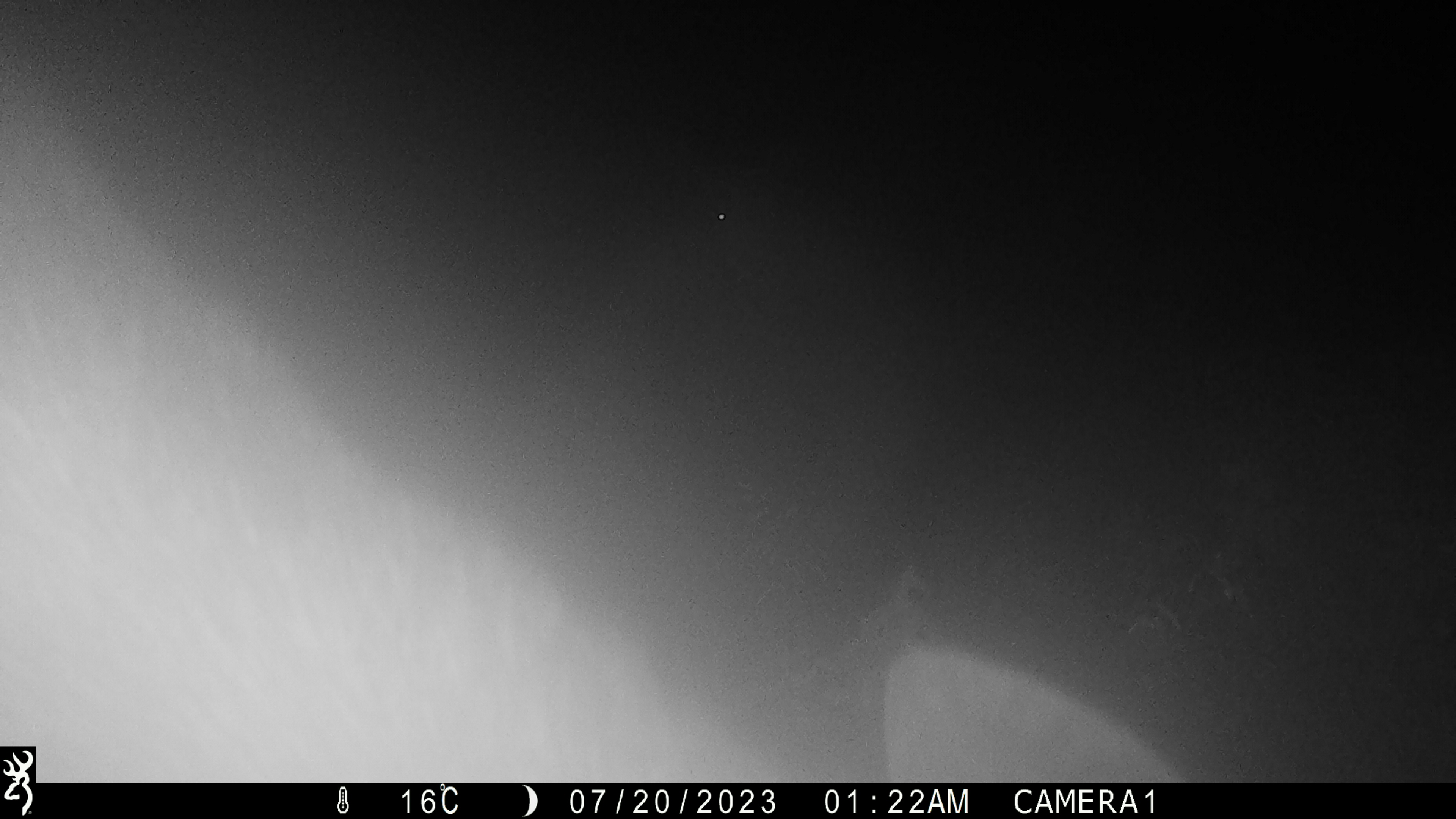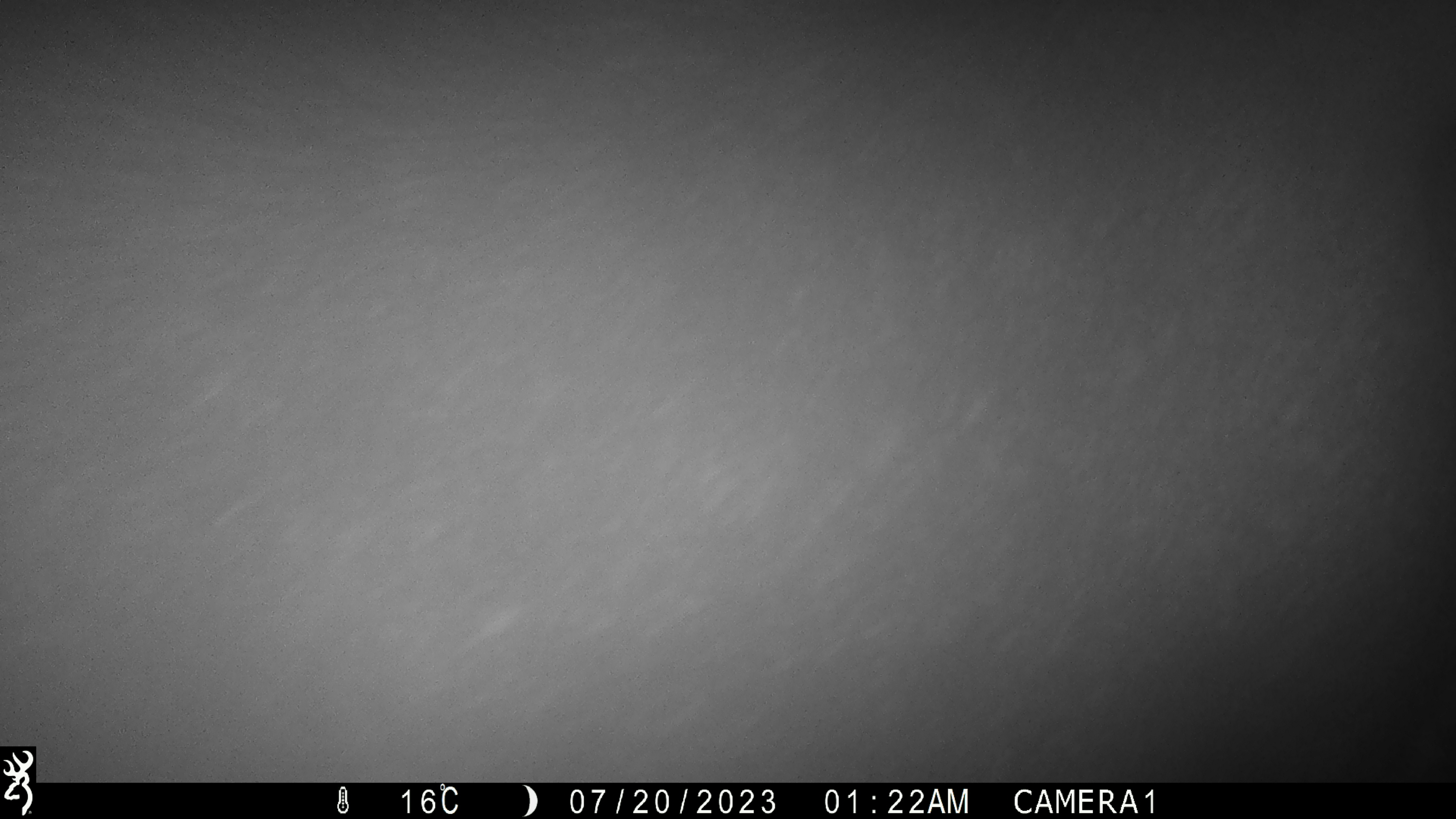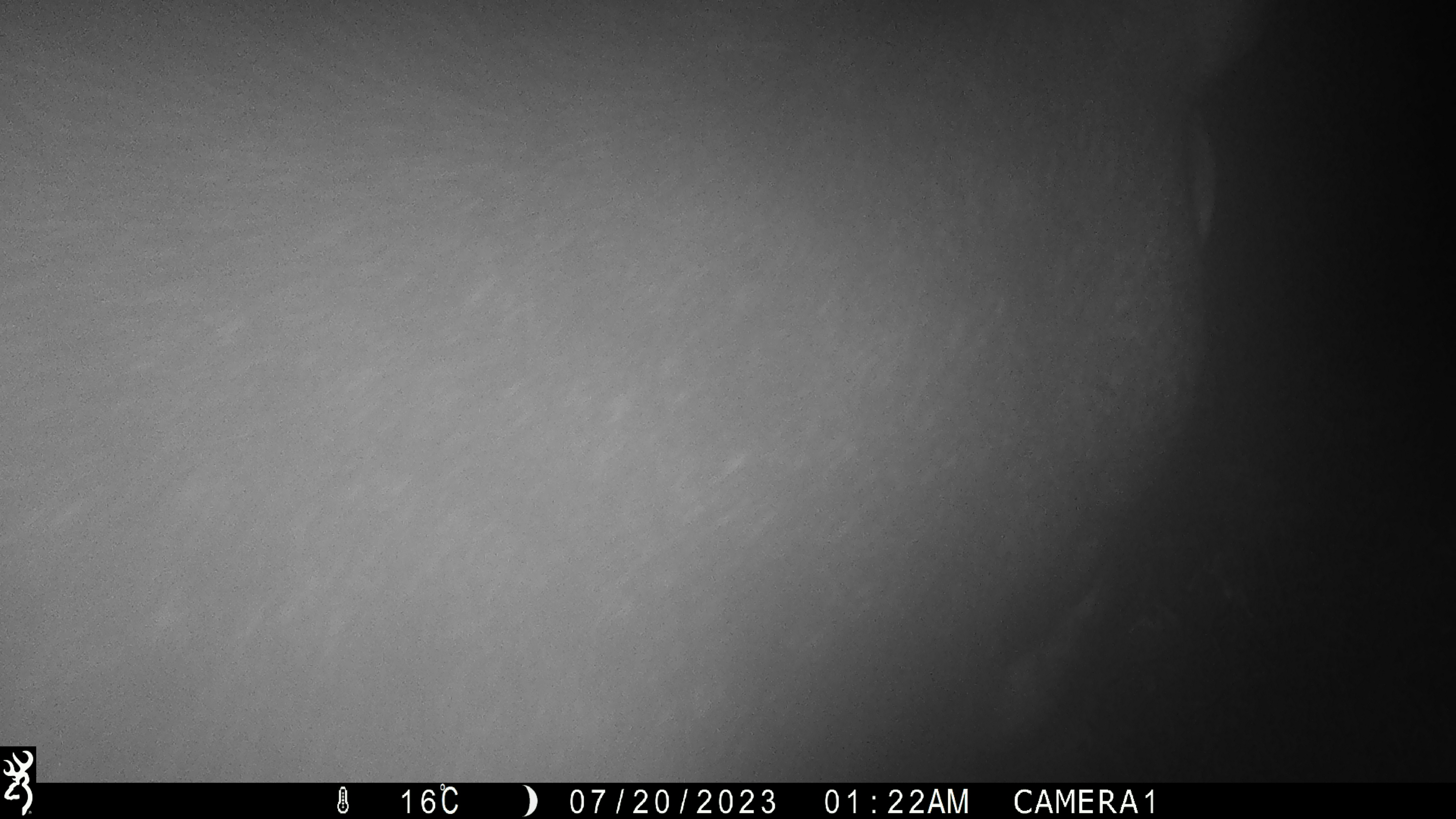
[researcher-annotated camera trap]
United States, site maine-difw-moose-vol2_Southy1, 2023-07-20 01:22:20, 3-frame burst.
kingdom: Animalia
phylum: Chordata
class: Mammalia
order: Artiodactyla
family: Cervidae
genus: Alces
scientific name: Alces alces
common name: moose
Moose (Alces alces).